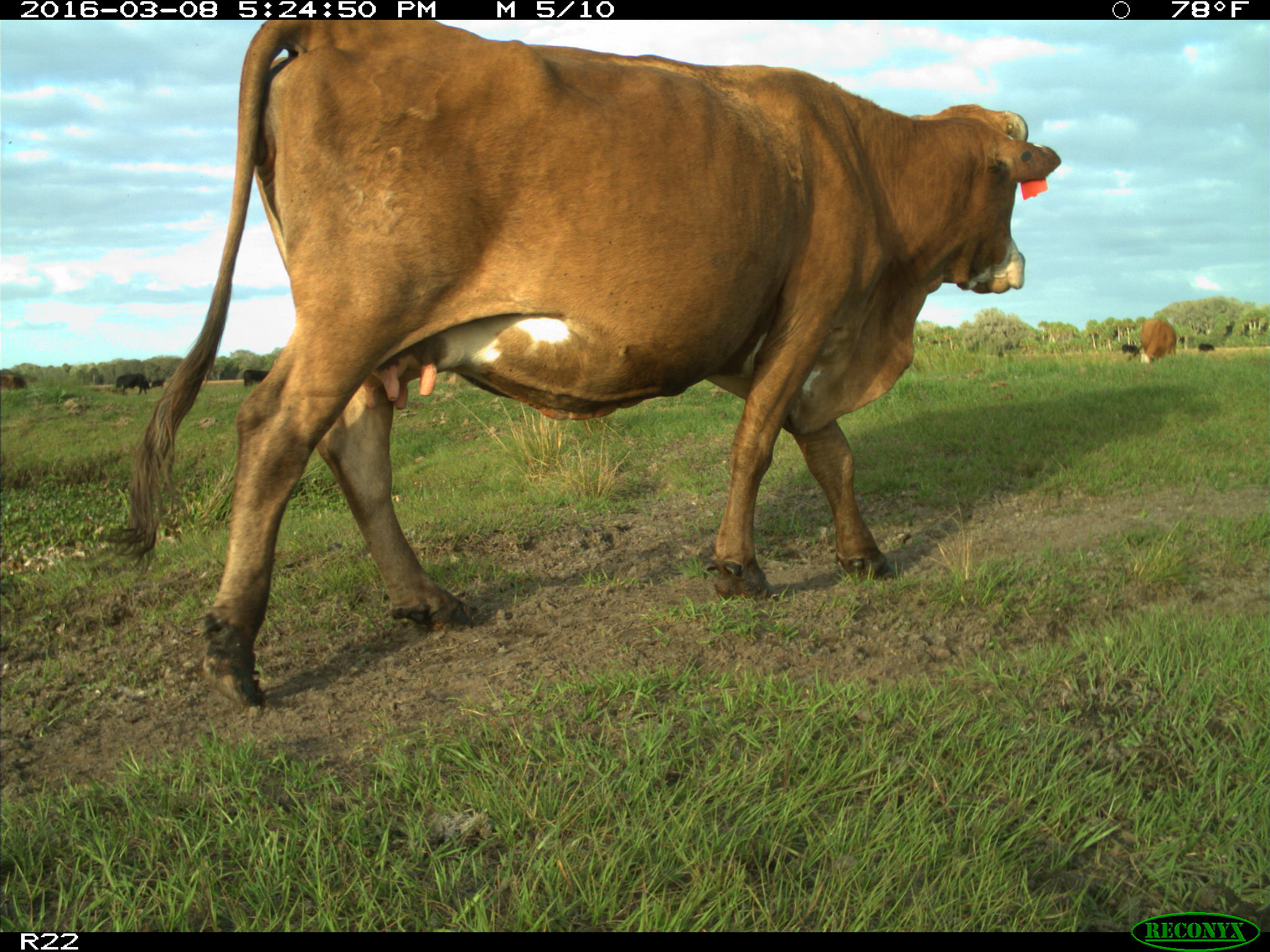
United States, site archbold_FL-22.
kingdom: Animalia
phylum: Chordata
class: Mammalia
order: Artiodactyla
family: Bovidae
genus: Bos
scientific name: Bos taurus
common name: domestic cow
Bos taurus (domestic cow).